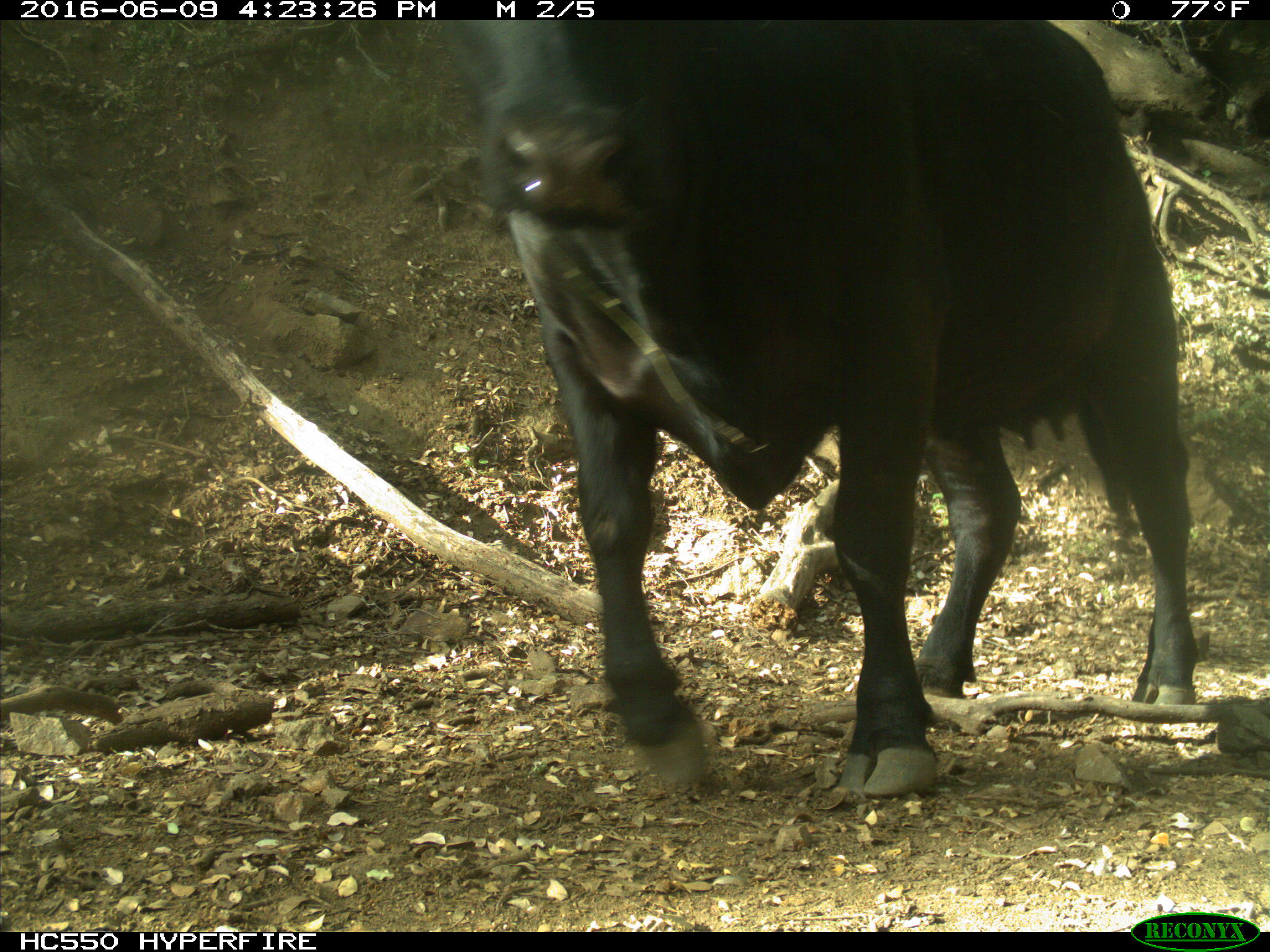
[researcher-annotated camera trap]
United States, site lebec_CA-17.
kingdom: Animalia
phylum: Chordata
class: Mammalia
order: Artiodactyla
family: Bovidae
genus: Bos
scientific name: Bos taurus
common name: domestic cow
Bos taurus (domestic cow).